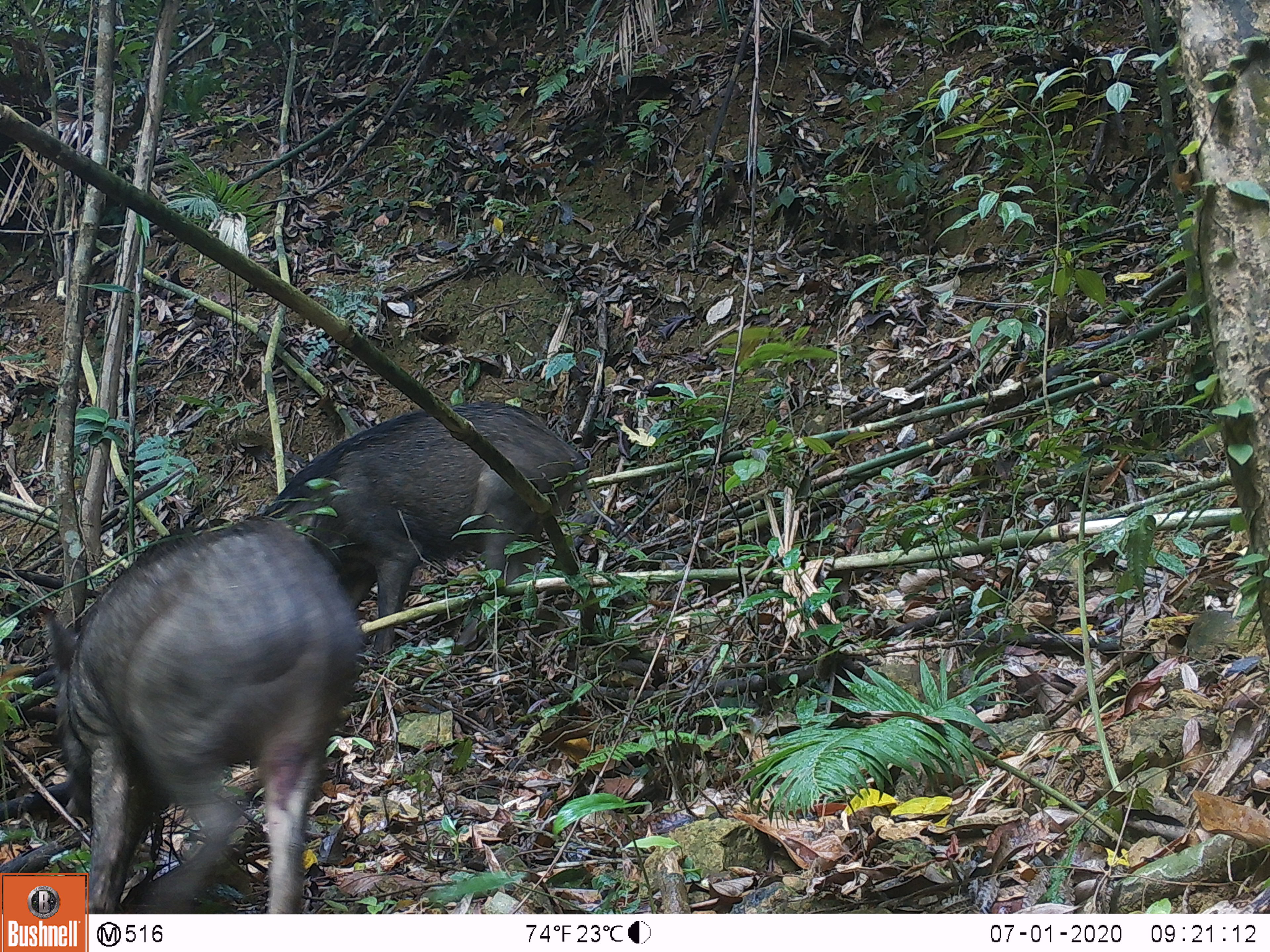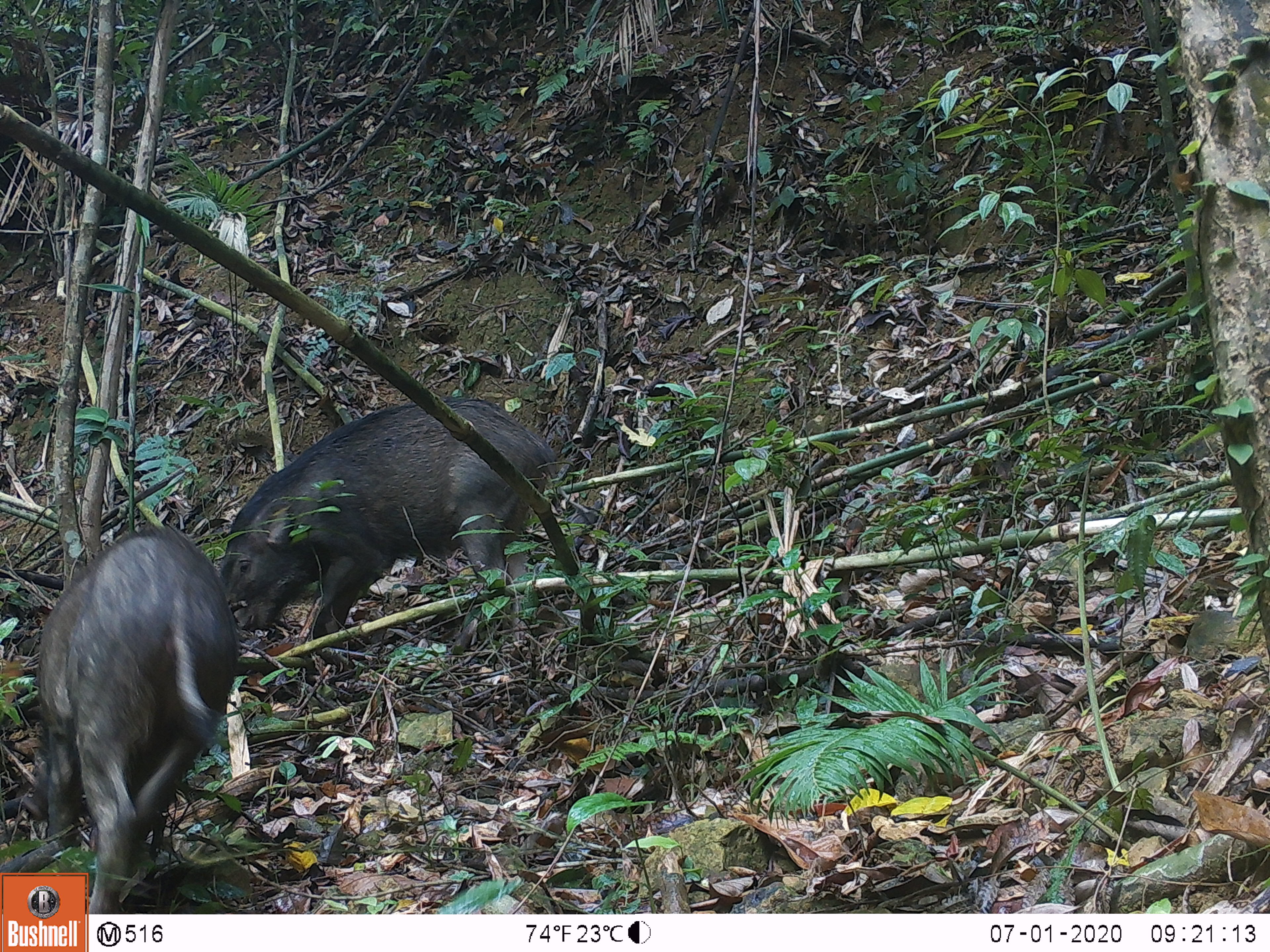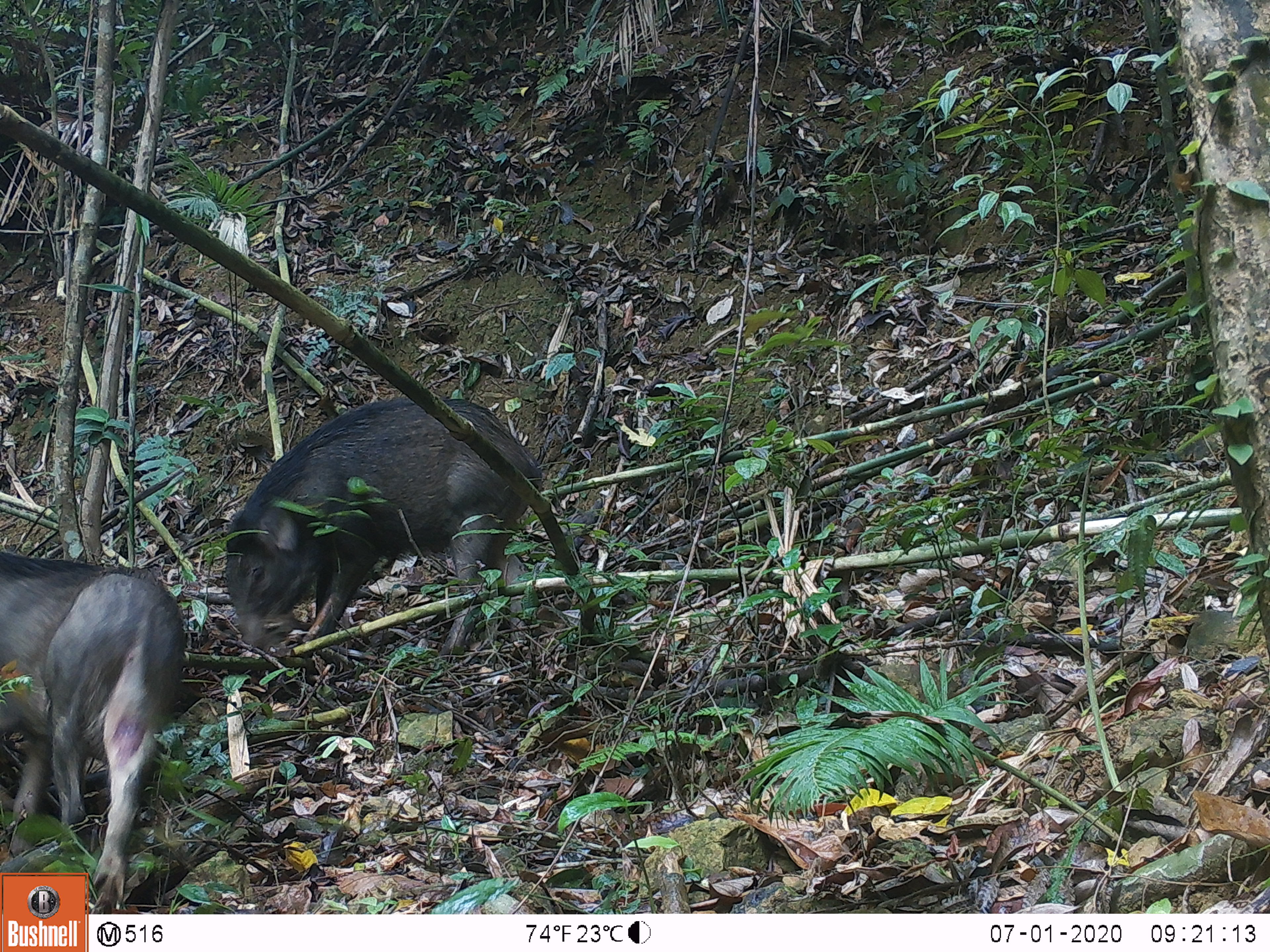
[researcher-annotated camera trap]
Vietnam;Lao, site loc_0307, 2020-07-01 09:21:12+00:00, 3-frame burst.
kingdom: Animalia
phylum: Chordata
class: Mammalia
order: Artiodactyla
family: Suidae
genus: Sus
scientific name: Sus scrofa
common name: eurasian wild pig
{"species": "eurasian wild pig (Sus scrofa)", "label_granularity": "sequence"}